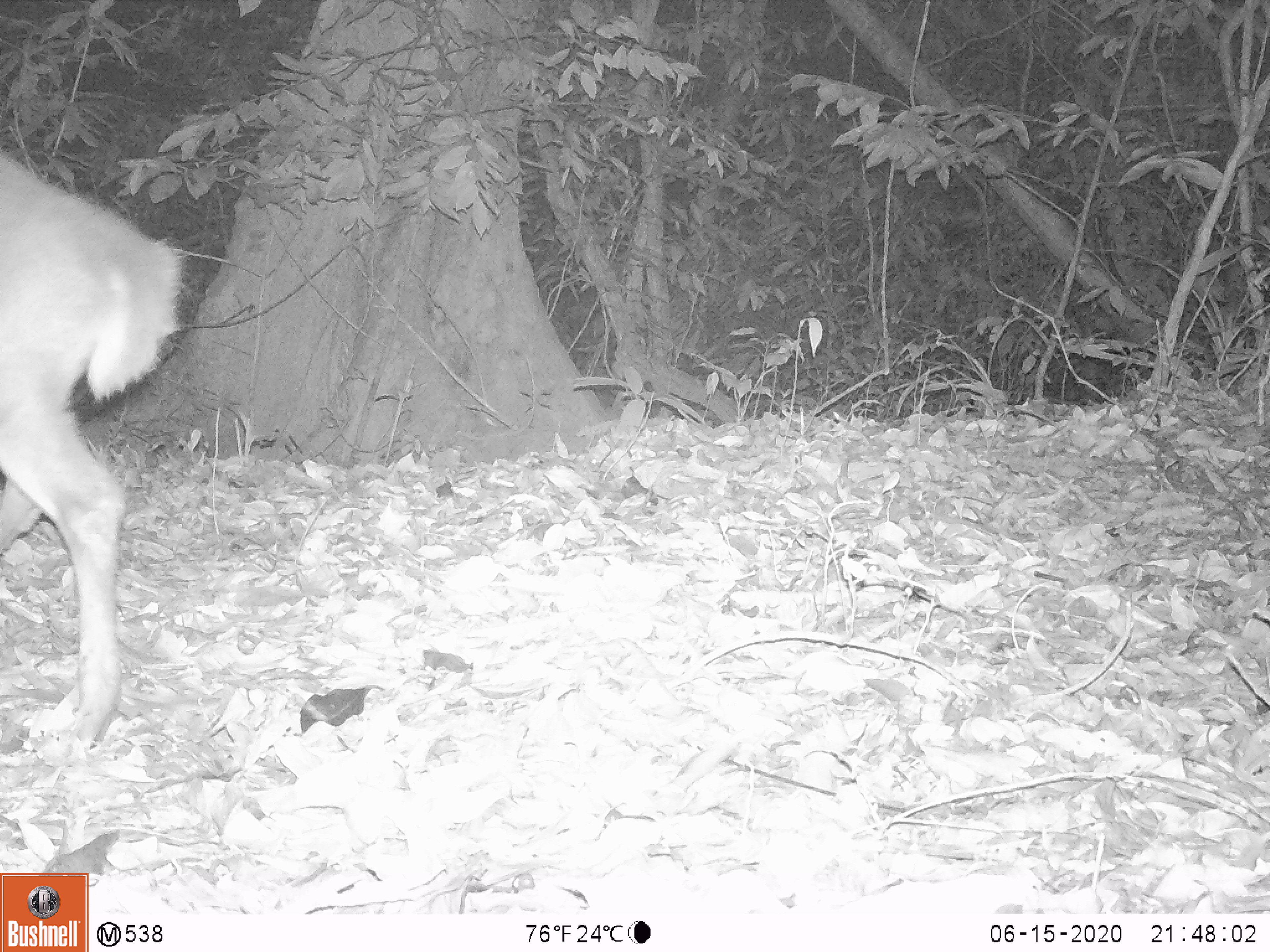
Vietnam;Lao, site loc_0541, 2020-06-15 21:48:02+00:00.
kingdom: Animalia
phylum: Chordata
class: Mammalia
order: Artiodactyla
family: Cervidae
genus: Muntiacus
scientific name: Muntiacus vuquangensis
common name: large-antlered muntjac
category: large antlered muntjac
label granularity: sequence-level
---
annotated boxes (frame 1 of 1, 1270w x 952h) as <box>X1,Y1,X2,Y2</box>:
large antlered muntjac: <box>0,145,183,744</box>